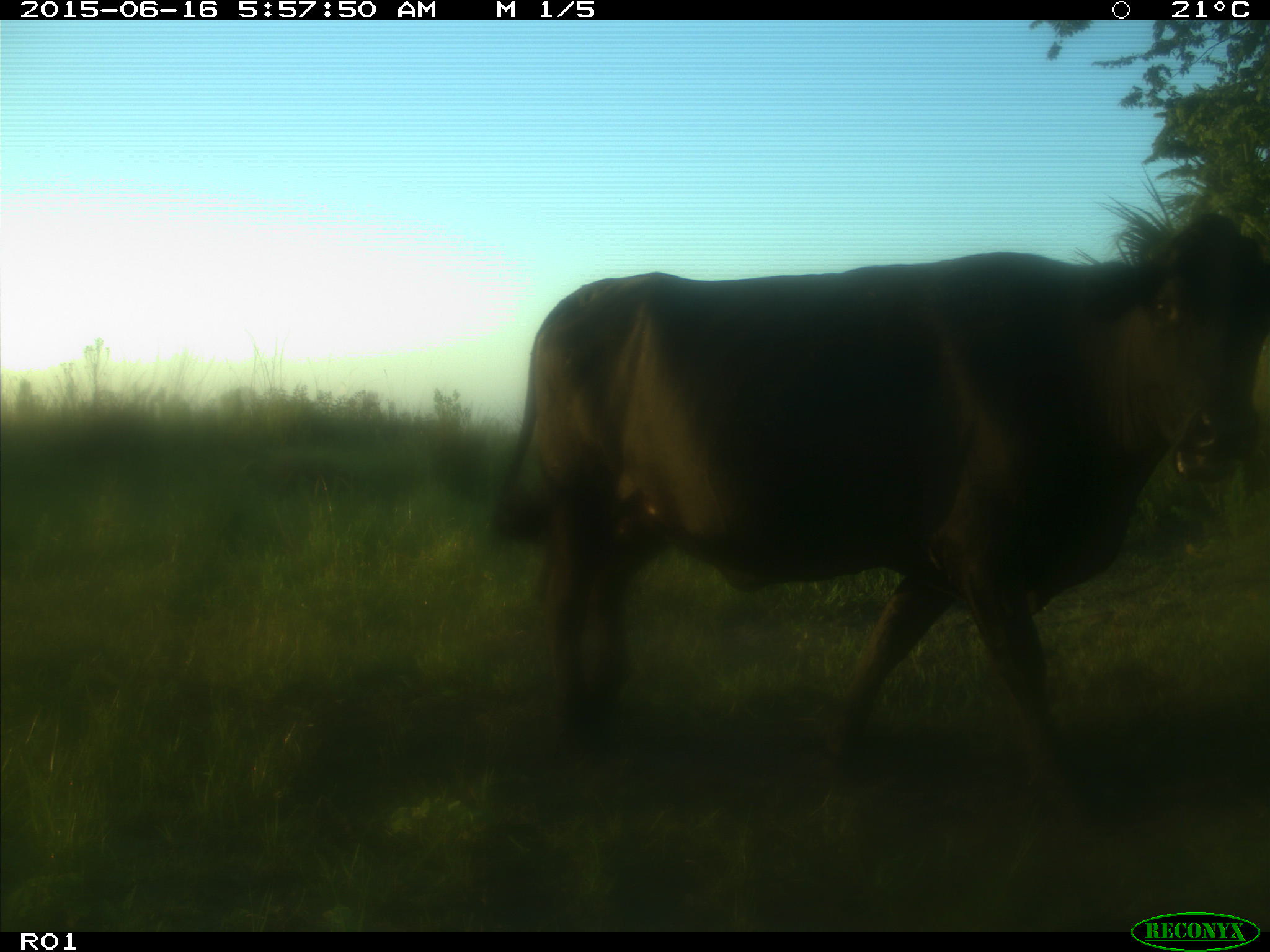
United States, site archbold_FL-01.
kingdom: Animalia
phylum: Chordata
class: Mammalia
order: Artiodactyla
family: Bovidae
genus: Bos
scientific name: Bos taurus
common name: domestic cow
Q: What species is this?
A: Bos taurus (domestic cow).